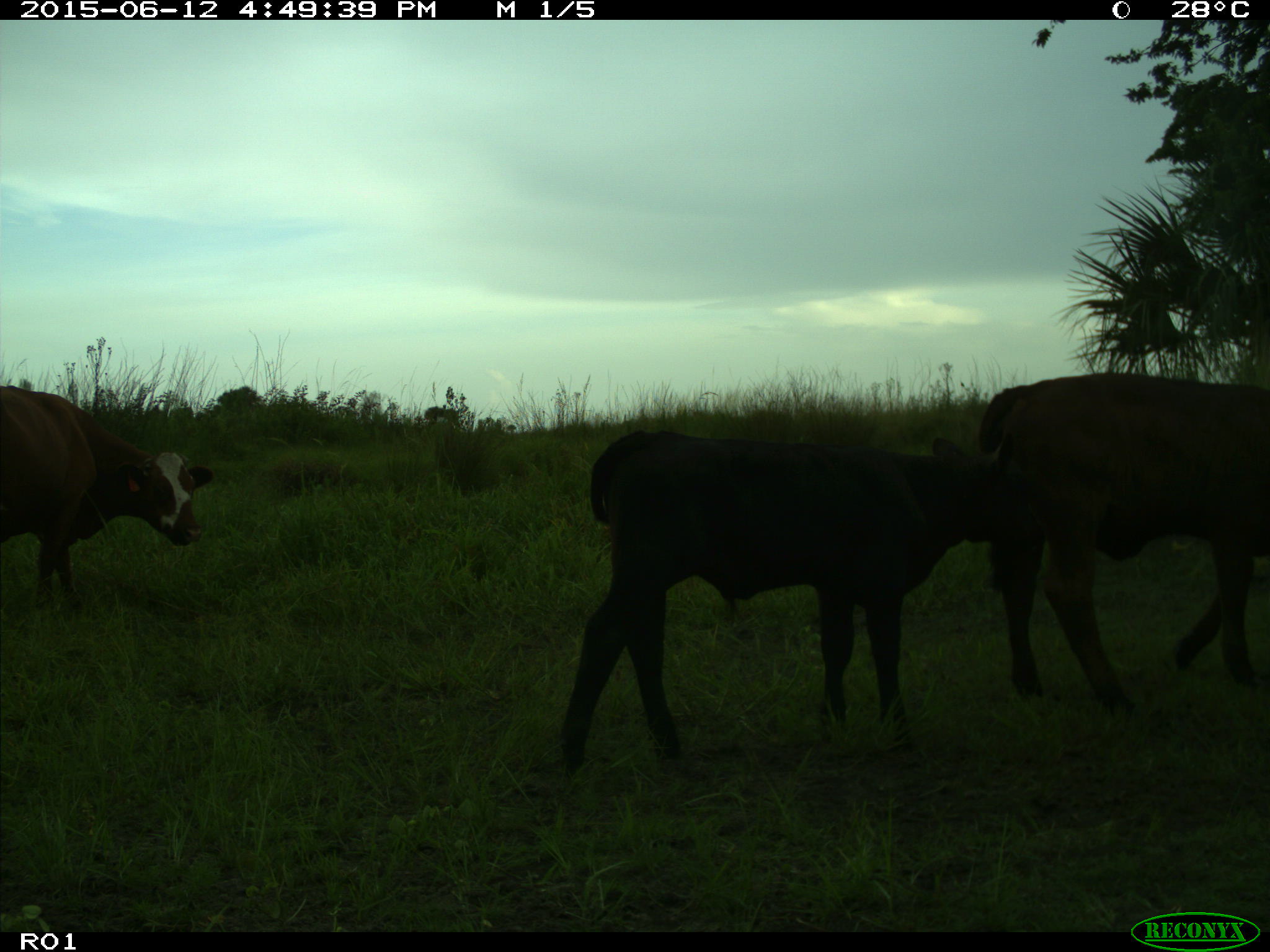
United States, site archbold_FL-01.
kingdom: Animalia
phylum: Chordata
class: Mammalia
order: Artiodactyla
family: Bovidae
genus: Bos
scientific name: Bos taurus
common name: domestic cow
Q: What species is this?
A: Bos taurus (domestic cow).